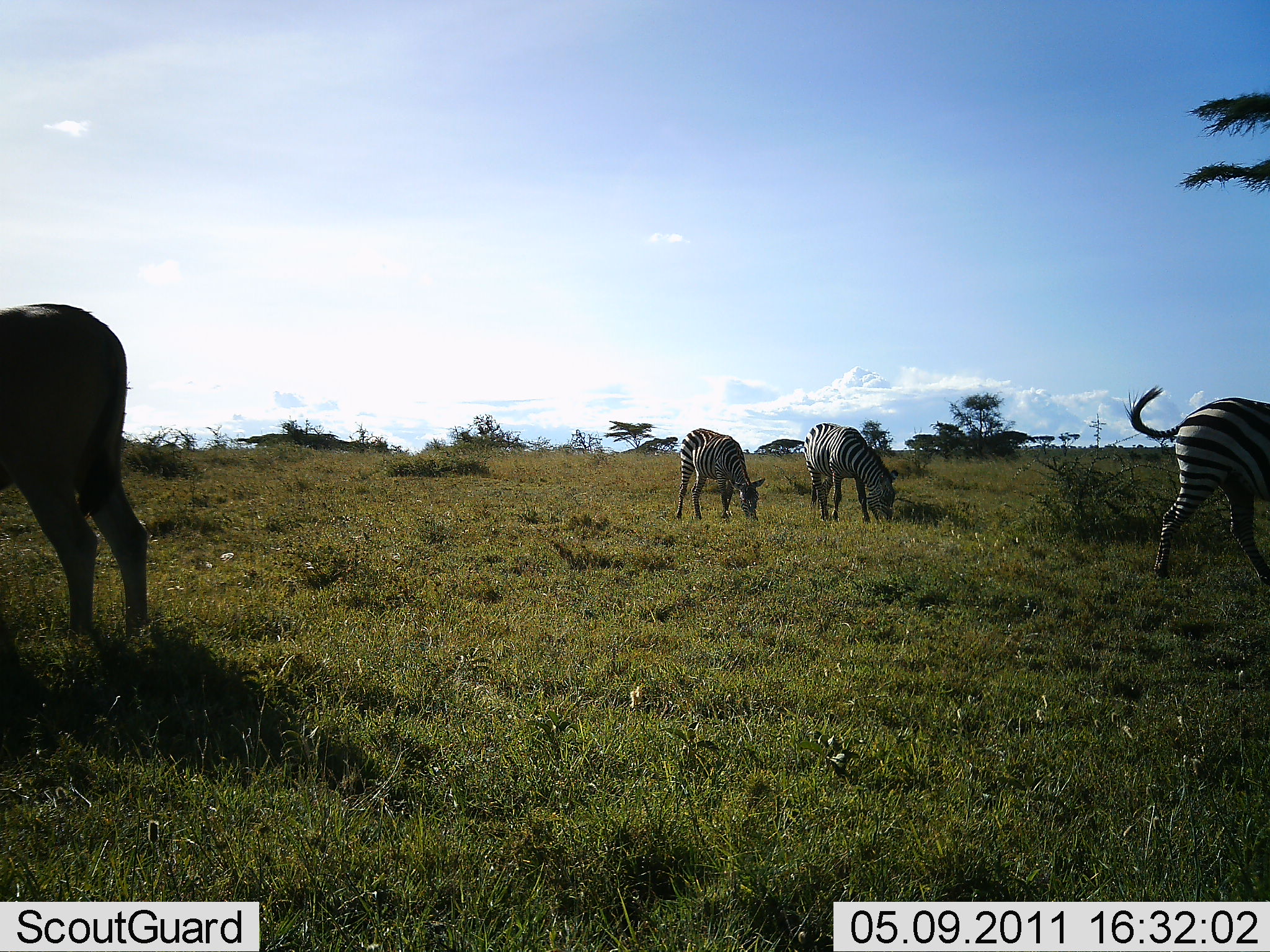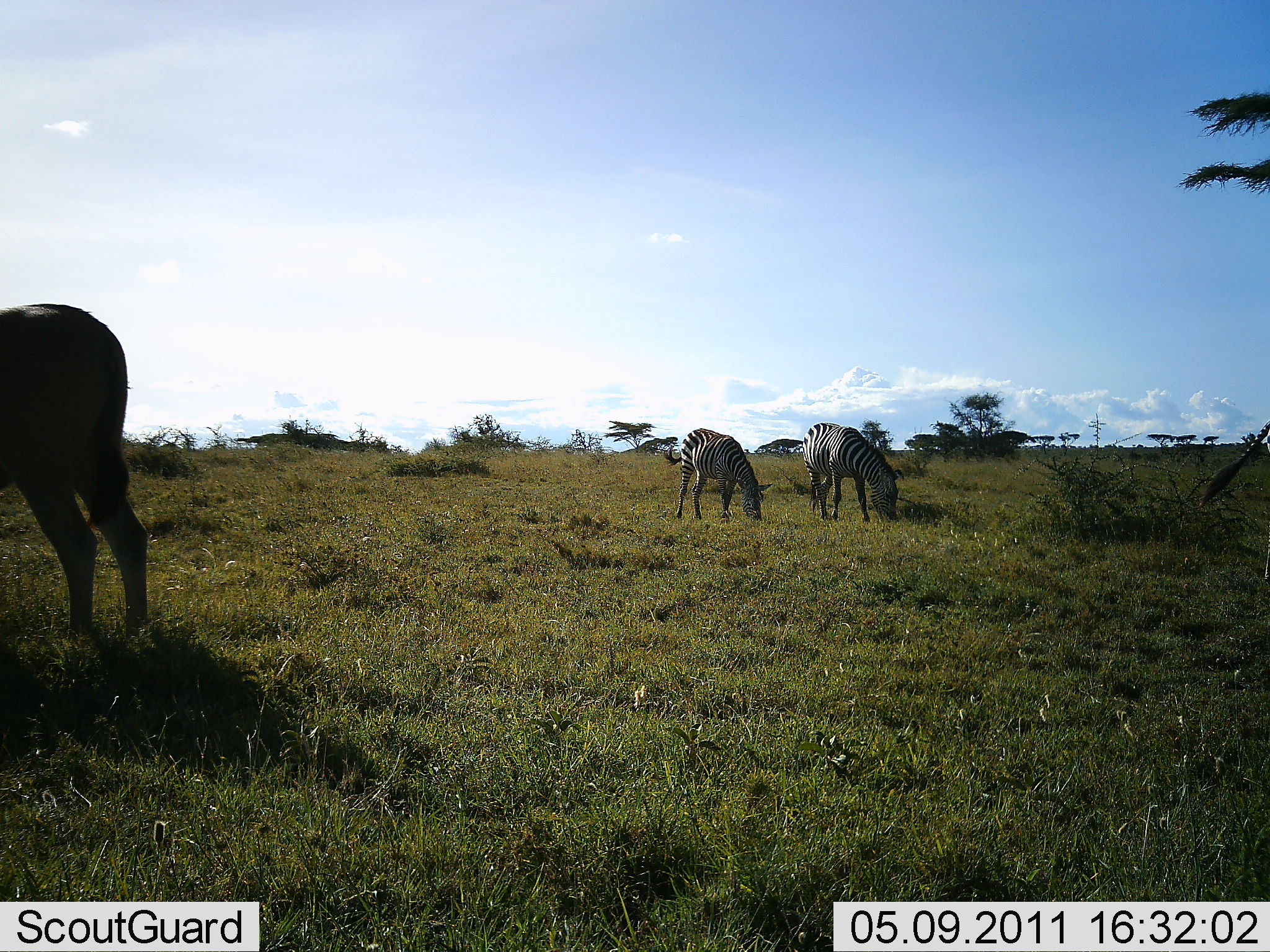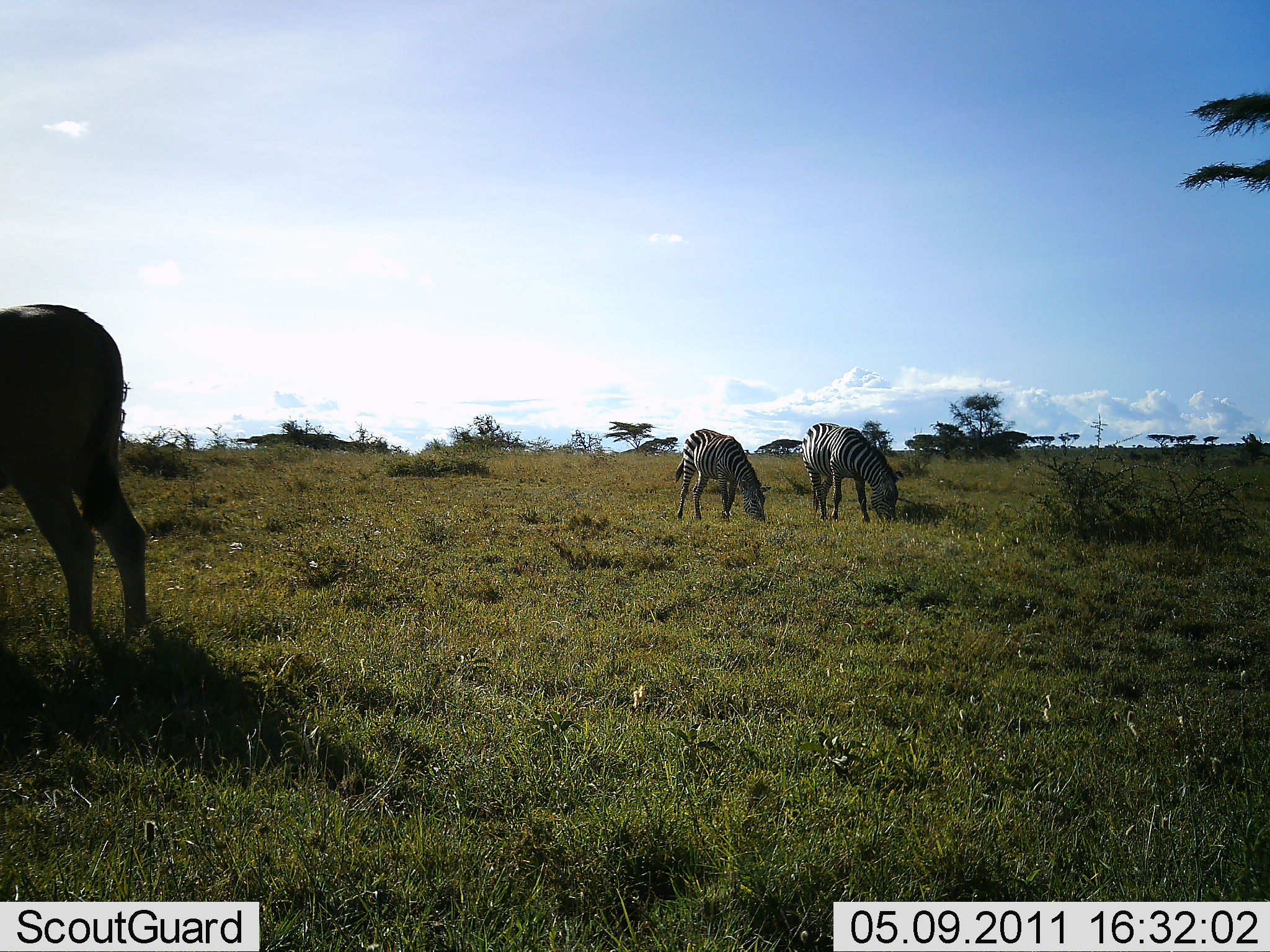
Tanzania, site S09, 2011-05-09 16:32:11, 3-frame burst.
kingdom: Animalia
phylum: Chordata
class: Mammalia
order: Perissodactyla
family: Equidae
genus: Equus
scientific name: Equus quagga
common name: plains zebra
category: zebra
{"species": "zebra (plains zebra) (Equus quagga)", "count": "4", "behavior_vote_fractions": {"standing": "27%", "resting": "0%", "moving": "40%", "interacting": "0%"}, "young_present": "0%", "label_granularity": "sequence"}